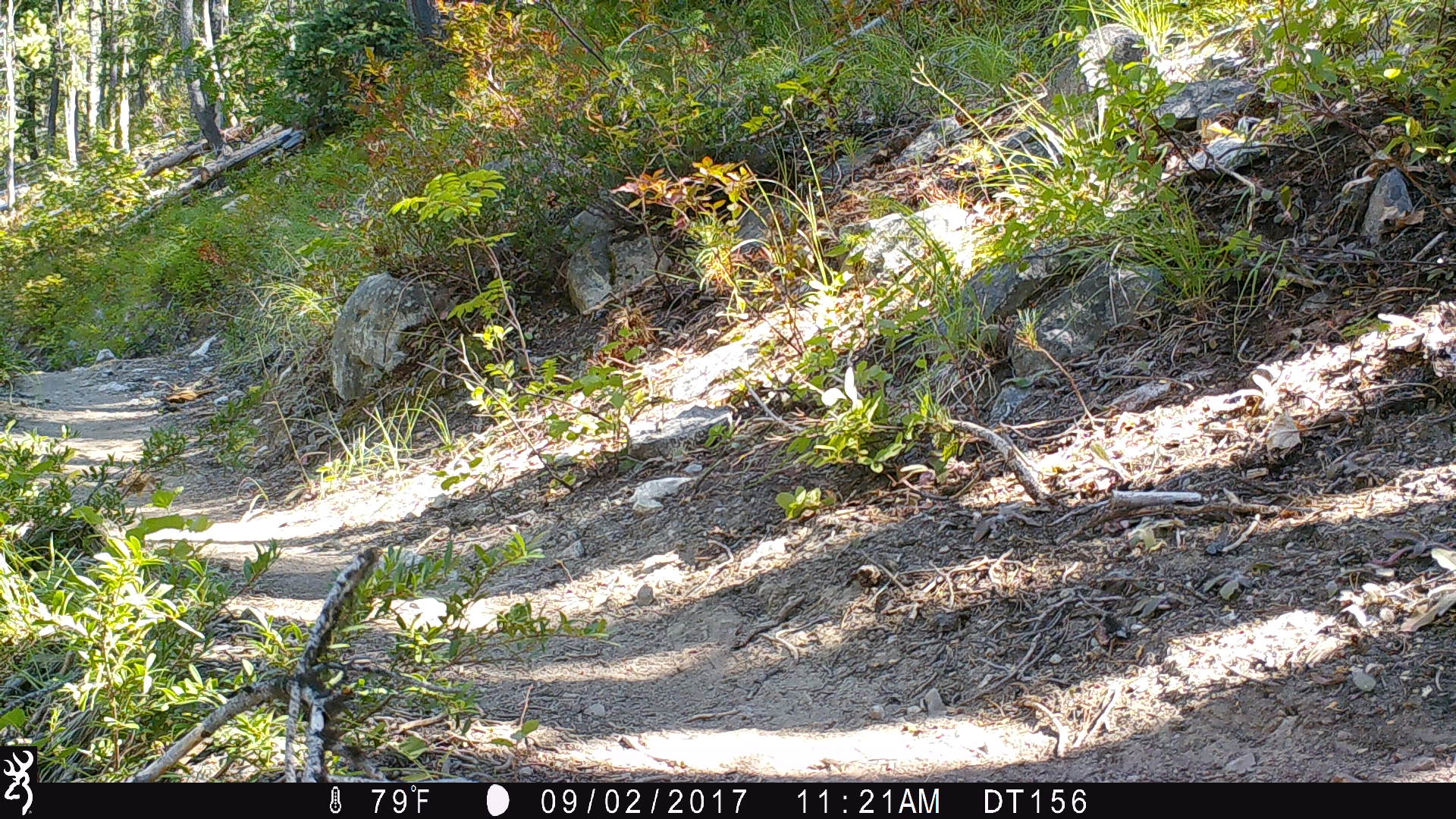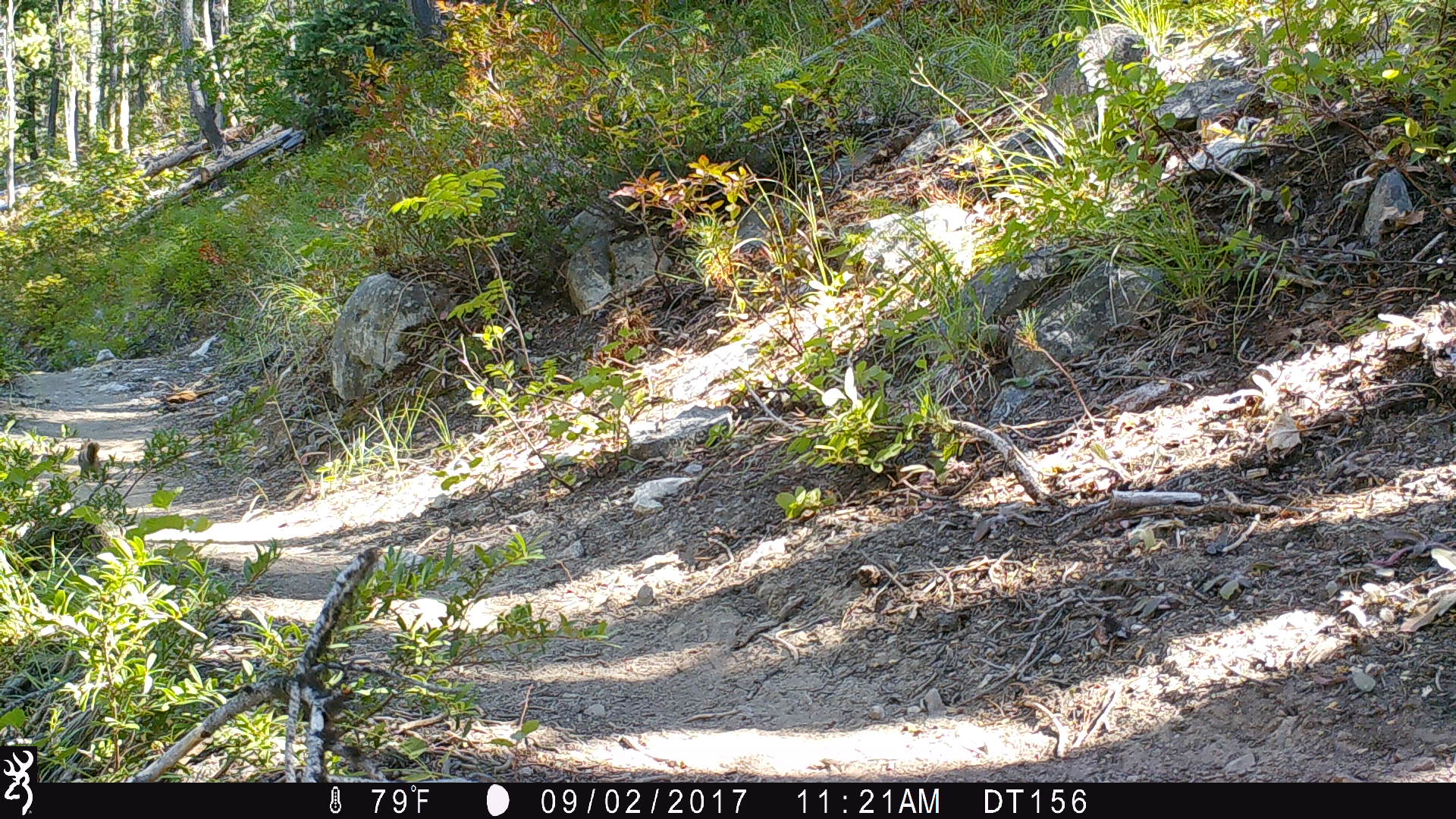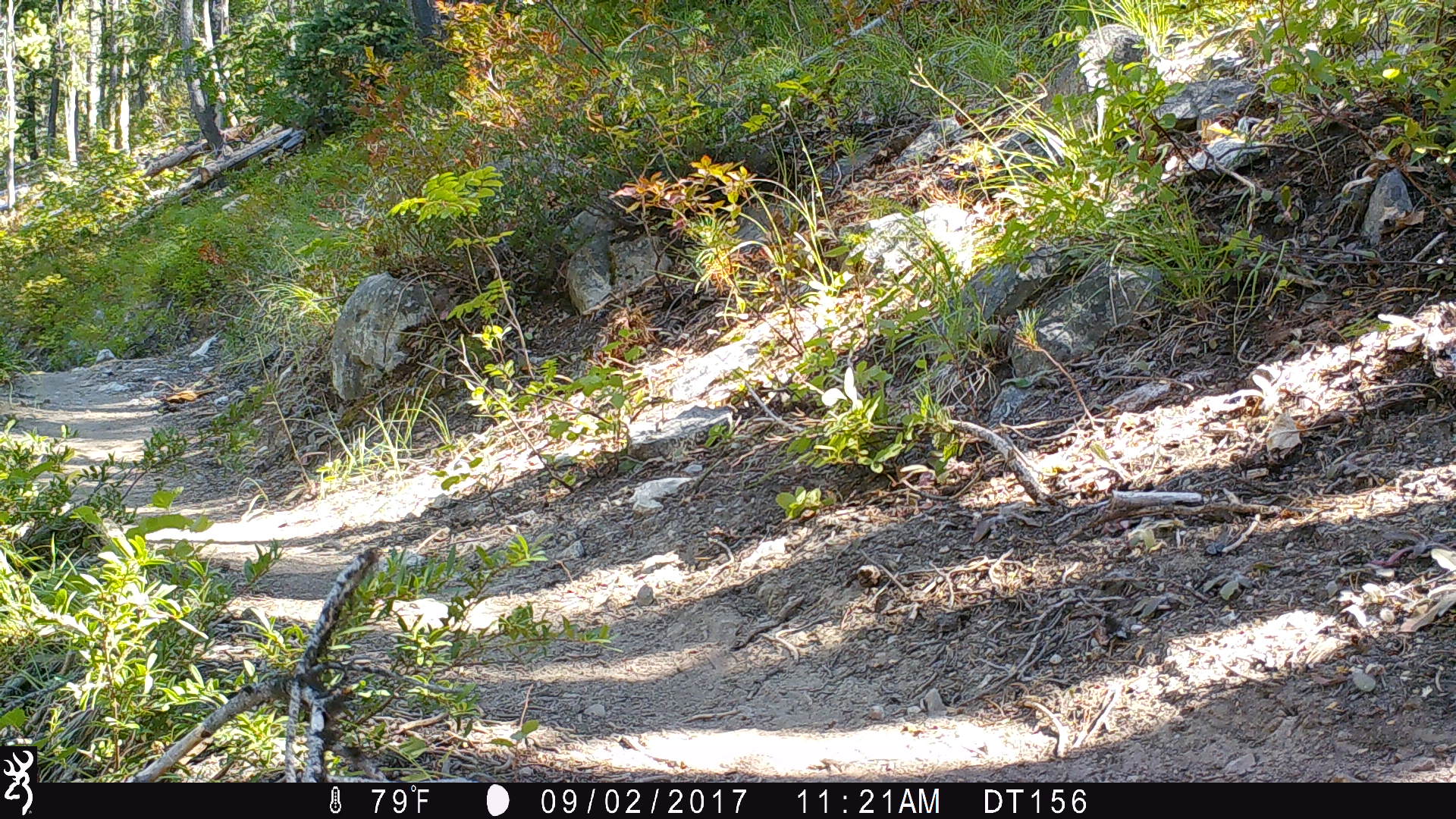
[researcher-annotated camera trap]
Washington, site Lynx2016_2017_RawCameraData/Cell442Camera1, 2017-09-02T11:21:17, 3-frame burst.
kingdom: Animalia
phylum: Chordata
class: Mammalia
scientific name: Mammalia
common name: small mammal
Small mammal (Mammalia). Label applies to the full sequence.